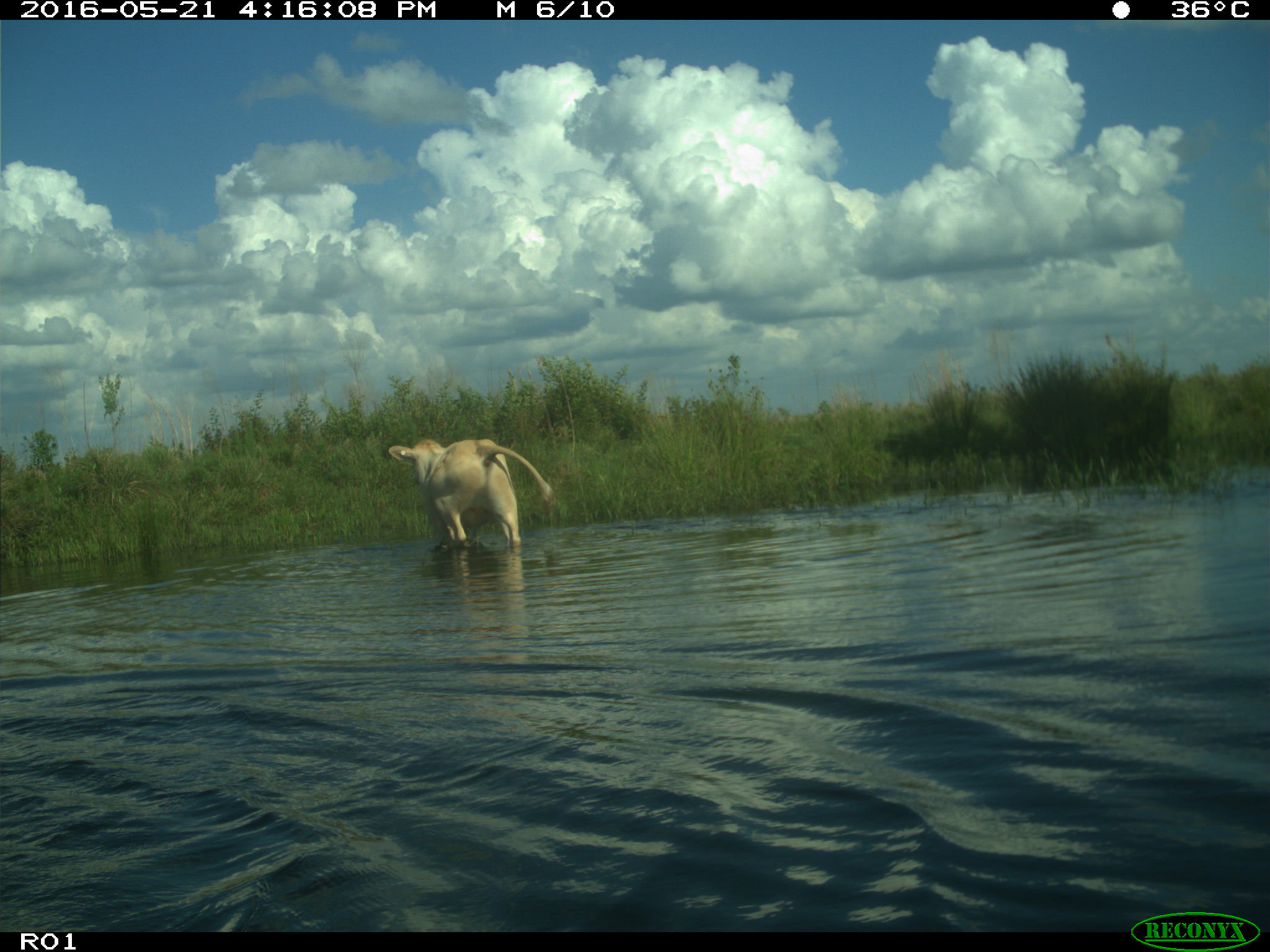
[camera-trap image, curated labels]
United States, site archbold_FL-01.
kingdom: Animalia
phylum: Chordata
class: Mammalia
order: Artiodactyla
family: Bovidae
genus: Bos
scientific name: Bos taurus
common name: domestic cow